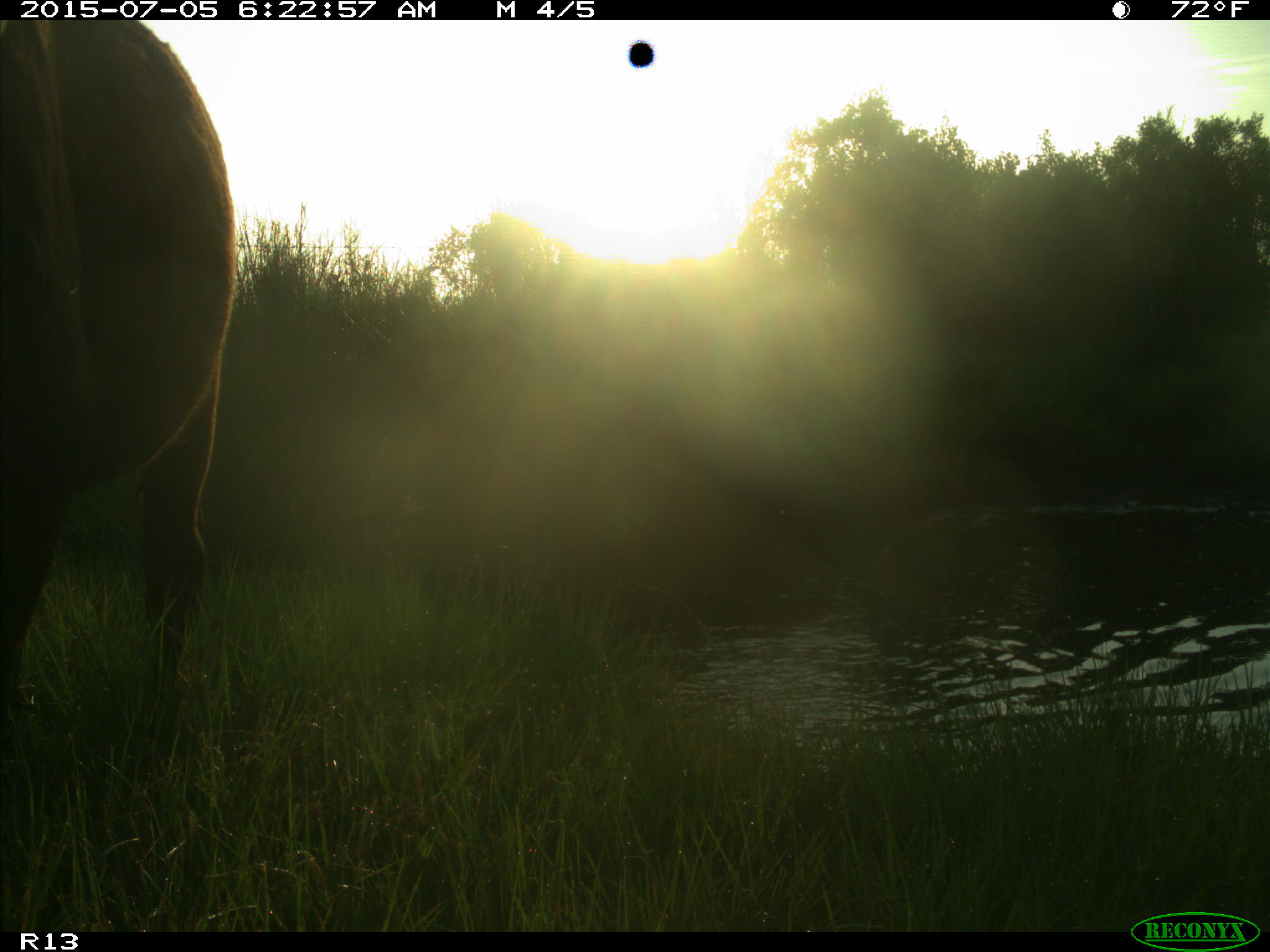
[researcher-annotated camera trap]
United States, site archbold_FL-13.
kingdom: Animalia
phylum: Chordata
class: Mammalia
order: Artiodactyla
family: Bovidae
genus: Bos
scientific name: Bos taurus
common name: domestic cow